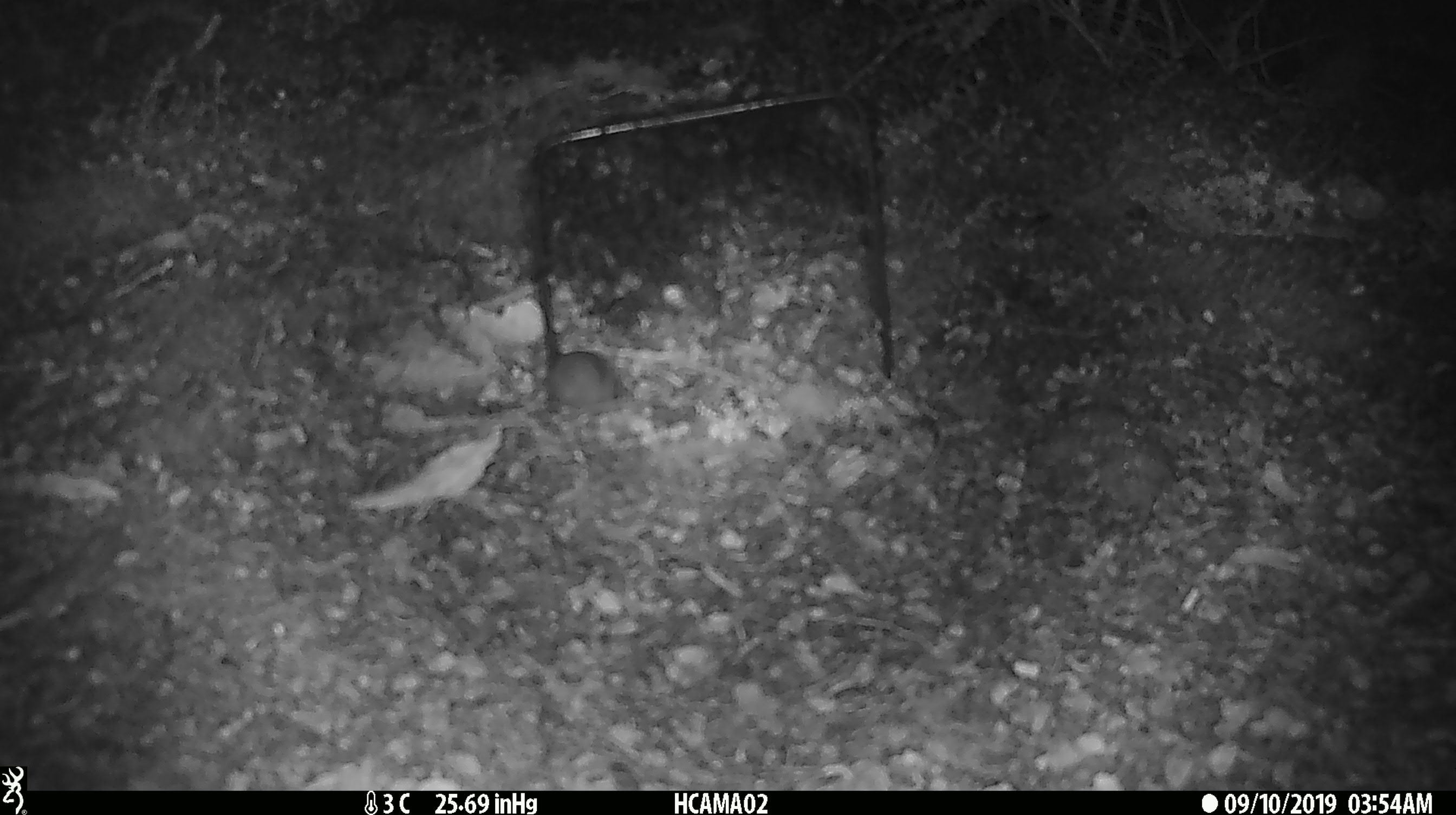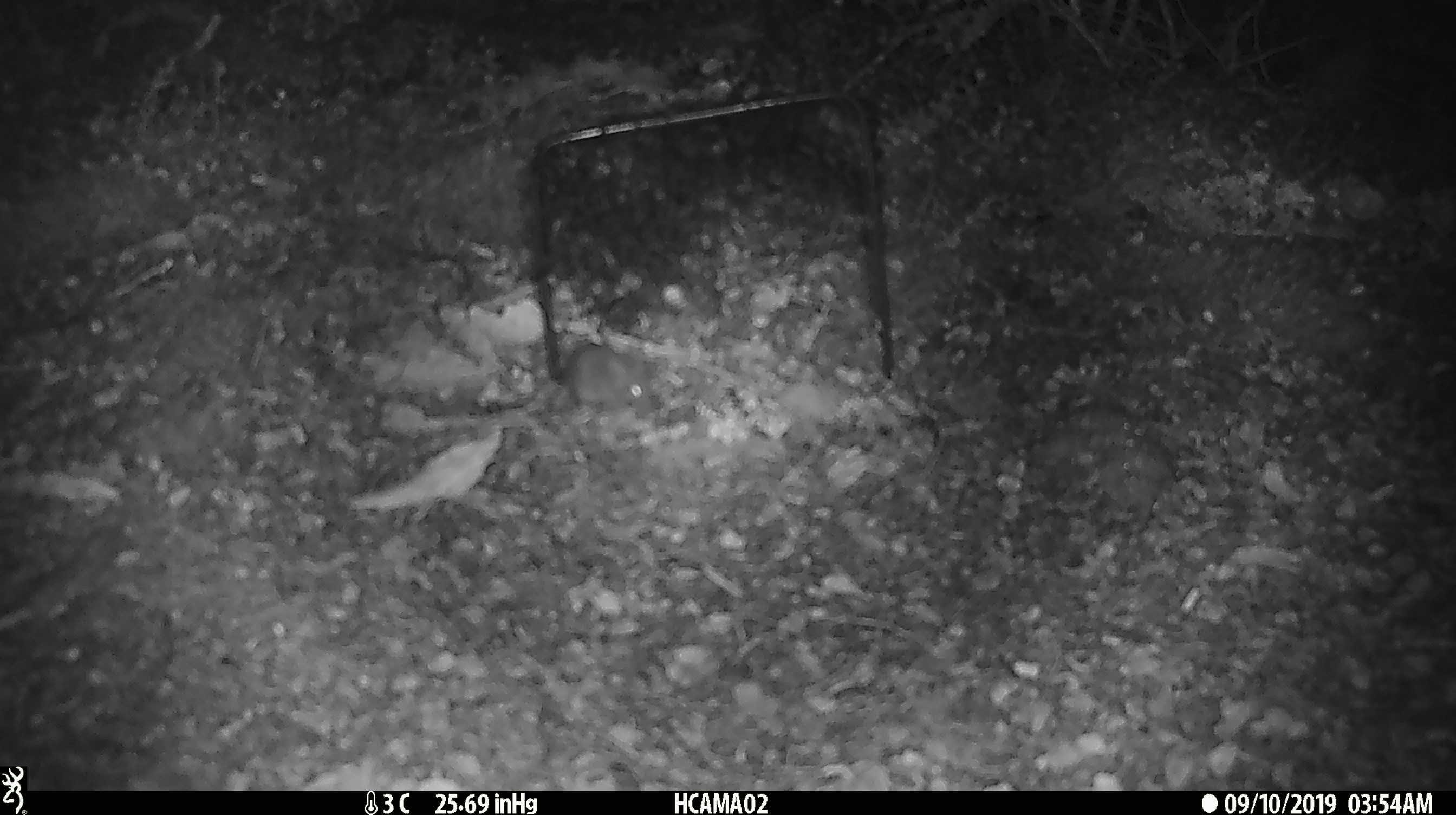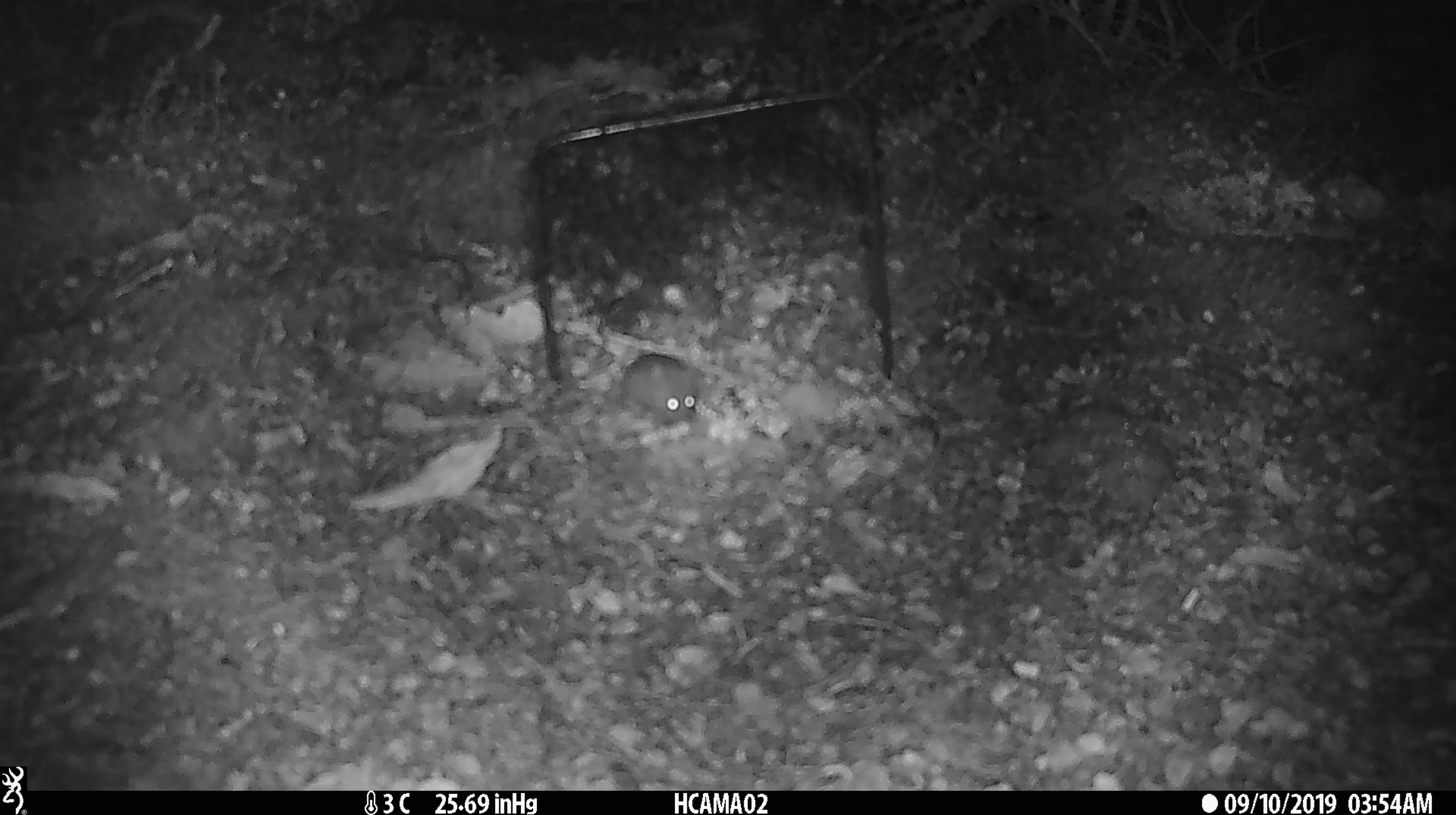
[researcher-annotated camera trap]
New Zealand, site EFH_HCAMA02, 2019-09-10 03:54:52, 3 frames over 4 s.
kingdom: Animalia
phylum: Chordata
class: Mammalia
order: Rodentia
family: Muridae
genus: Mus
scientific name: Mus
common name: mouse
Mouse (Mus).